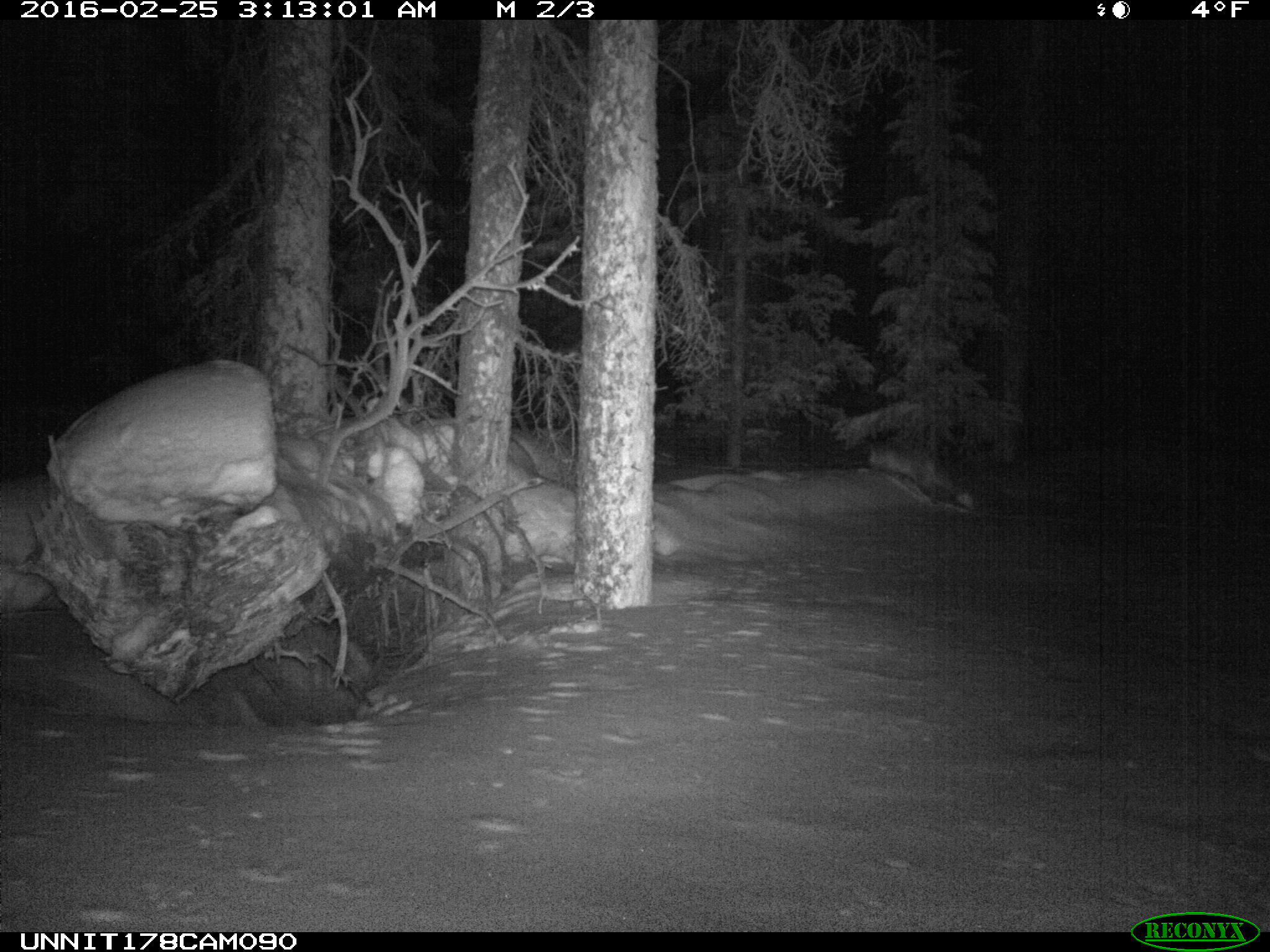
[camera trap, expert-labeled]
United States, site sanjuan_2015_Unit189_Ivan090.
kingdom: Animalia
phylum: Chordata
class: Mammalia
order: Carnivora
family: Canidae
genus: Vulpes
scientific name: Vulpes vulpes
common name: red fox